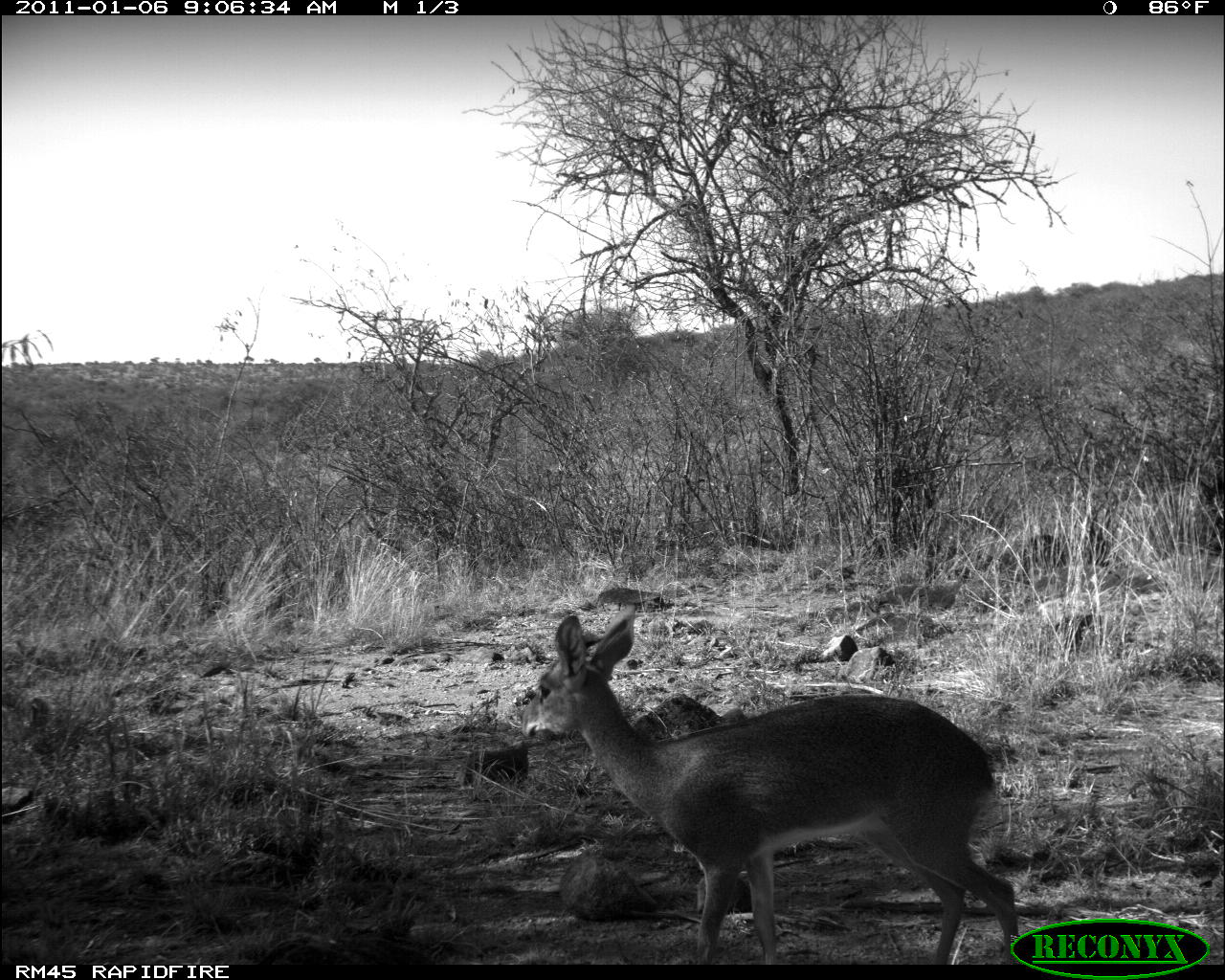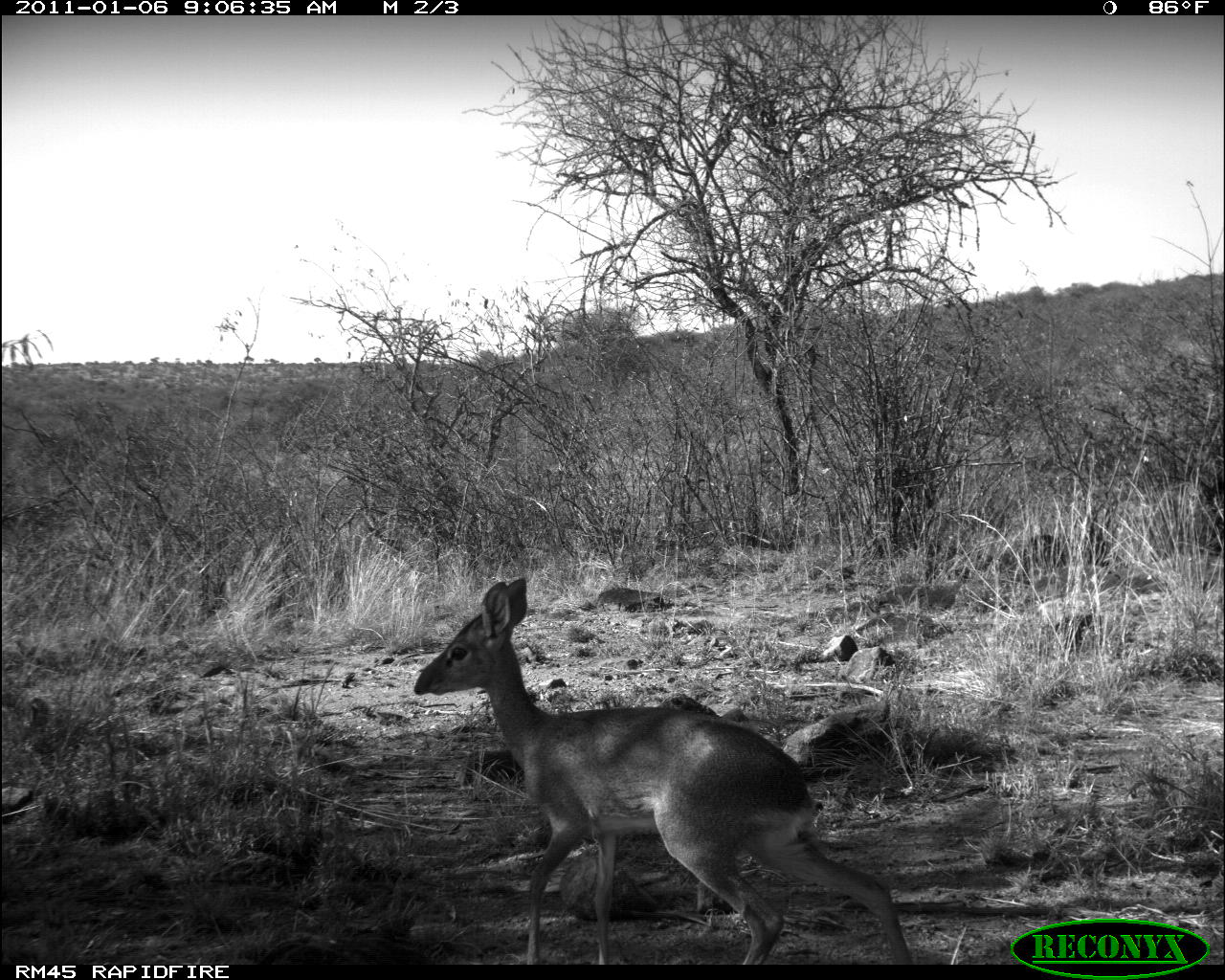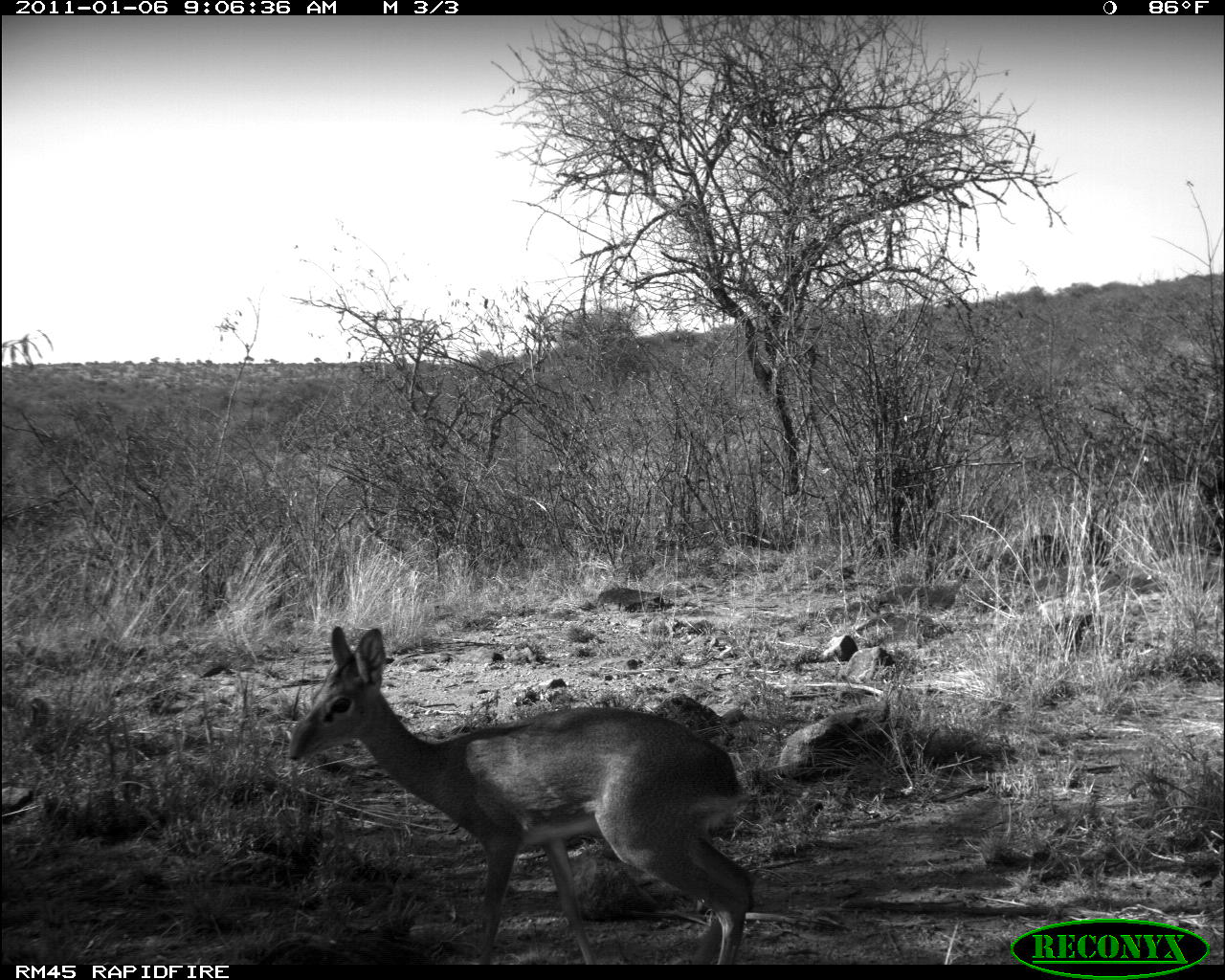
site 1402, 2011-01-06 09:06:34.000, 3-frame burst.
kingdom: Animalia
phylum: Chordata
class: Mammalia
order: Artiodactyla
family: Bovidae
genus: Madoqua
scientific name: Madoqua guentheri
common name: günther's dik-dik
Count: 1.